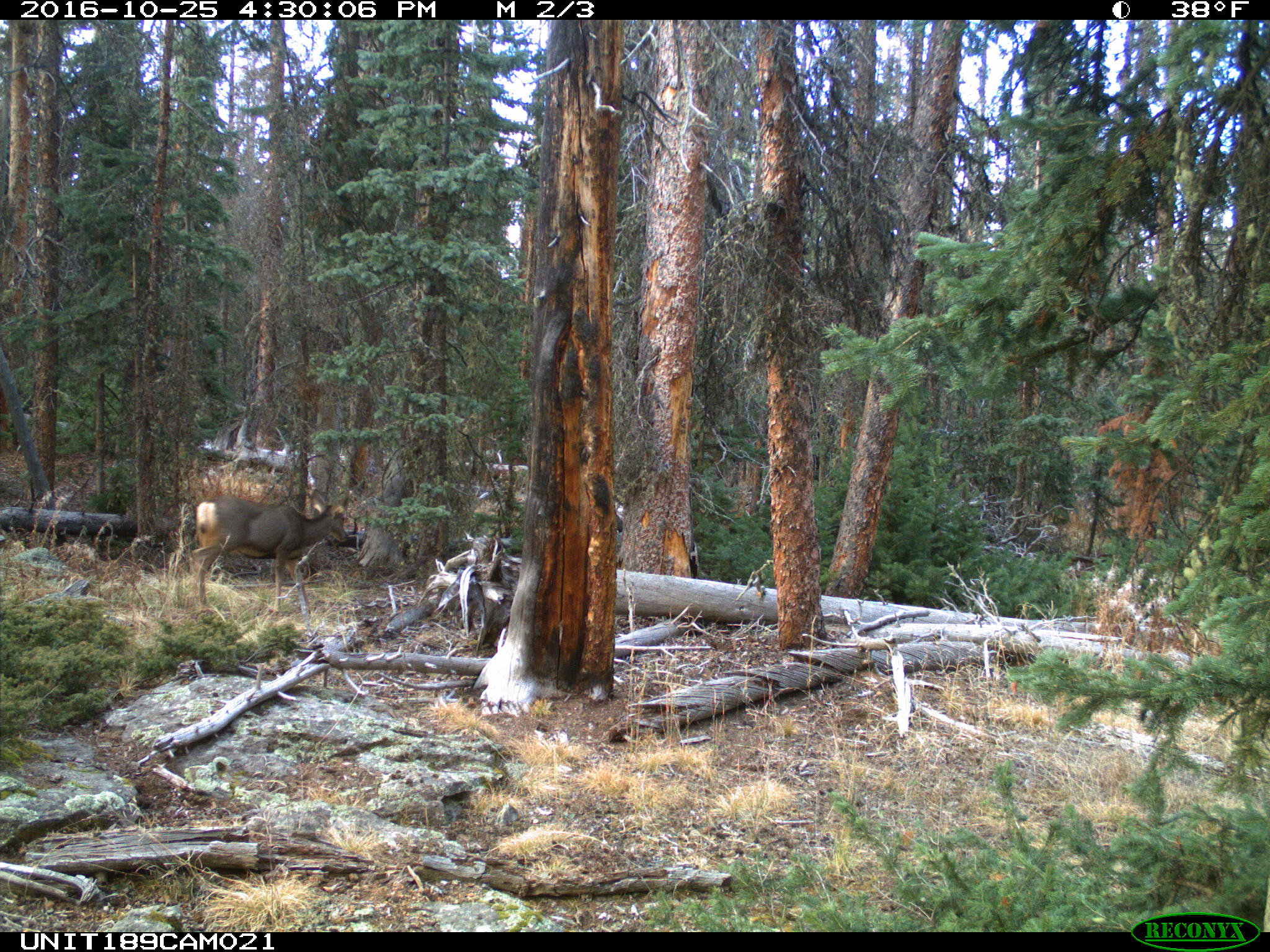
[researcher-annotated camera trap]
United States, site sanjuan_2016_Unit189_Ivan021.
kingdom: Animalia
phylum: Chordata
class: Mammalia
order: Artiodactyla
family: Cervidae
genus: Odocoileus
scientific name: Odocoileus hemionus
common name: mule deer